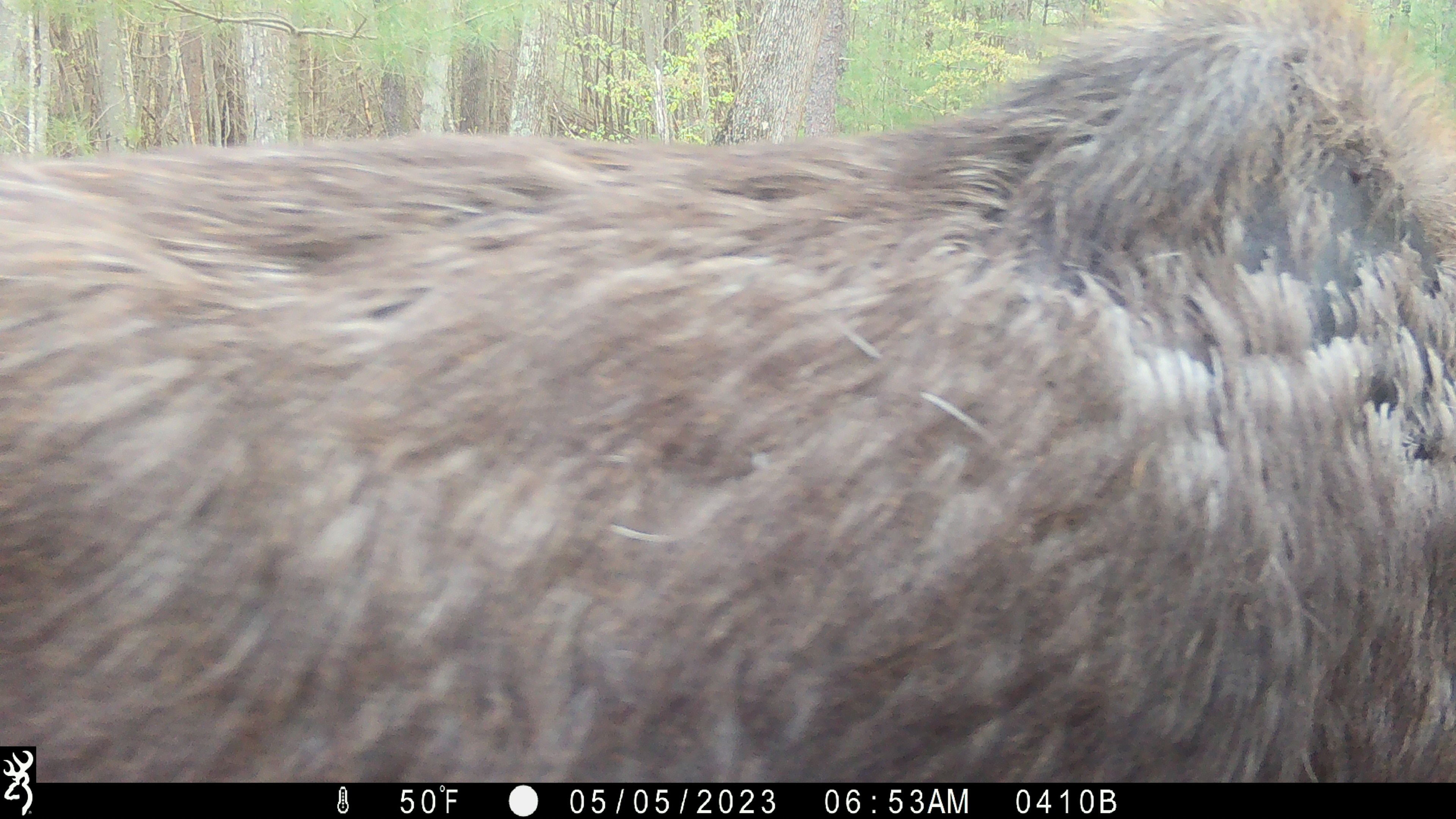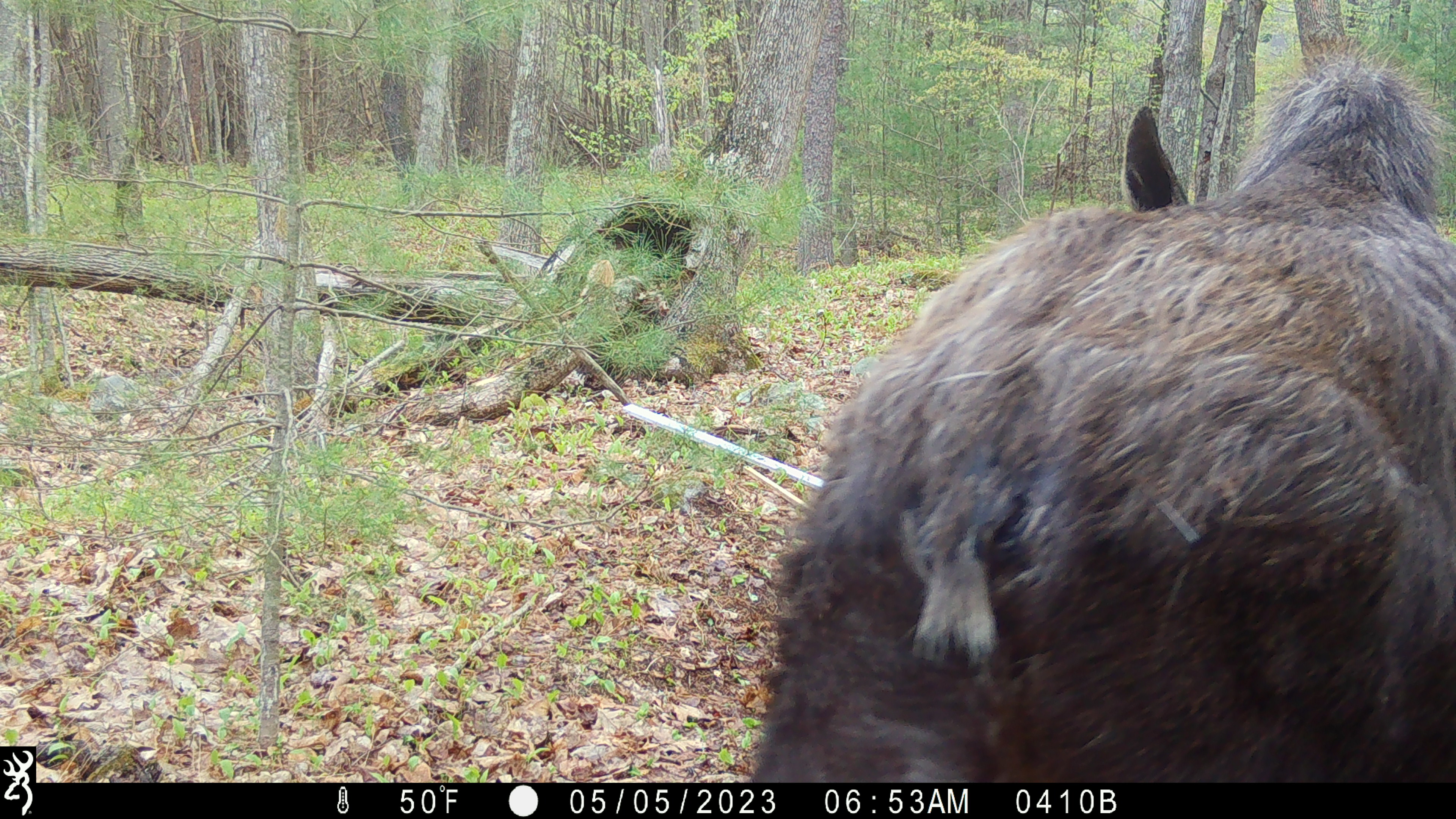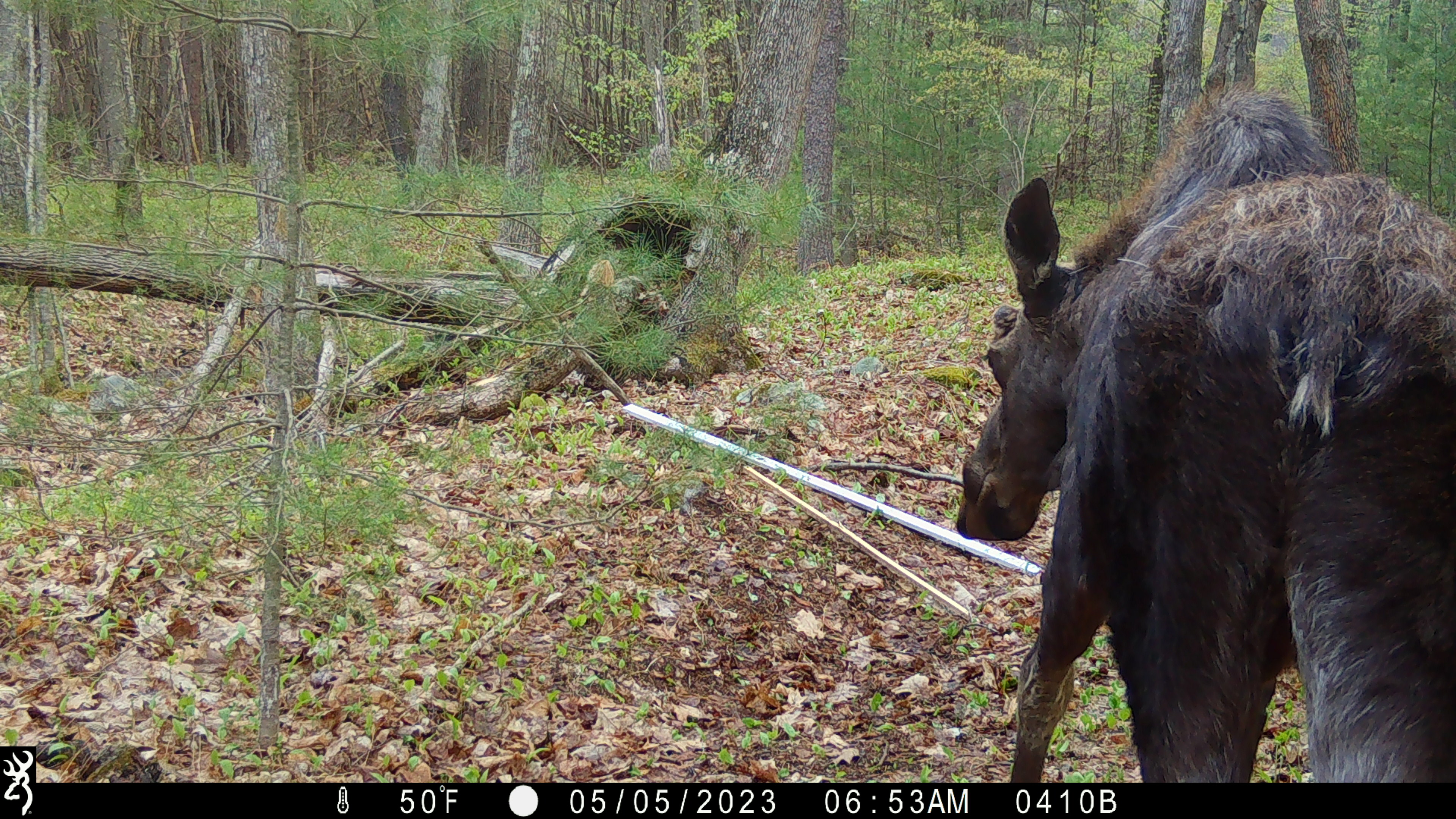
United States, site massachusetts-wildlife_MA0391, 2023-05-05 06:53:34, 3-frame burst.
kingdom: Animalia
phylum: Chordata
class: Mammalia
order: Artiodactyla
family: Cervidae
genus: Alces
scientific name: Alces alces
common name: moose